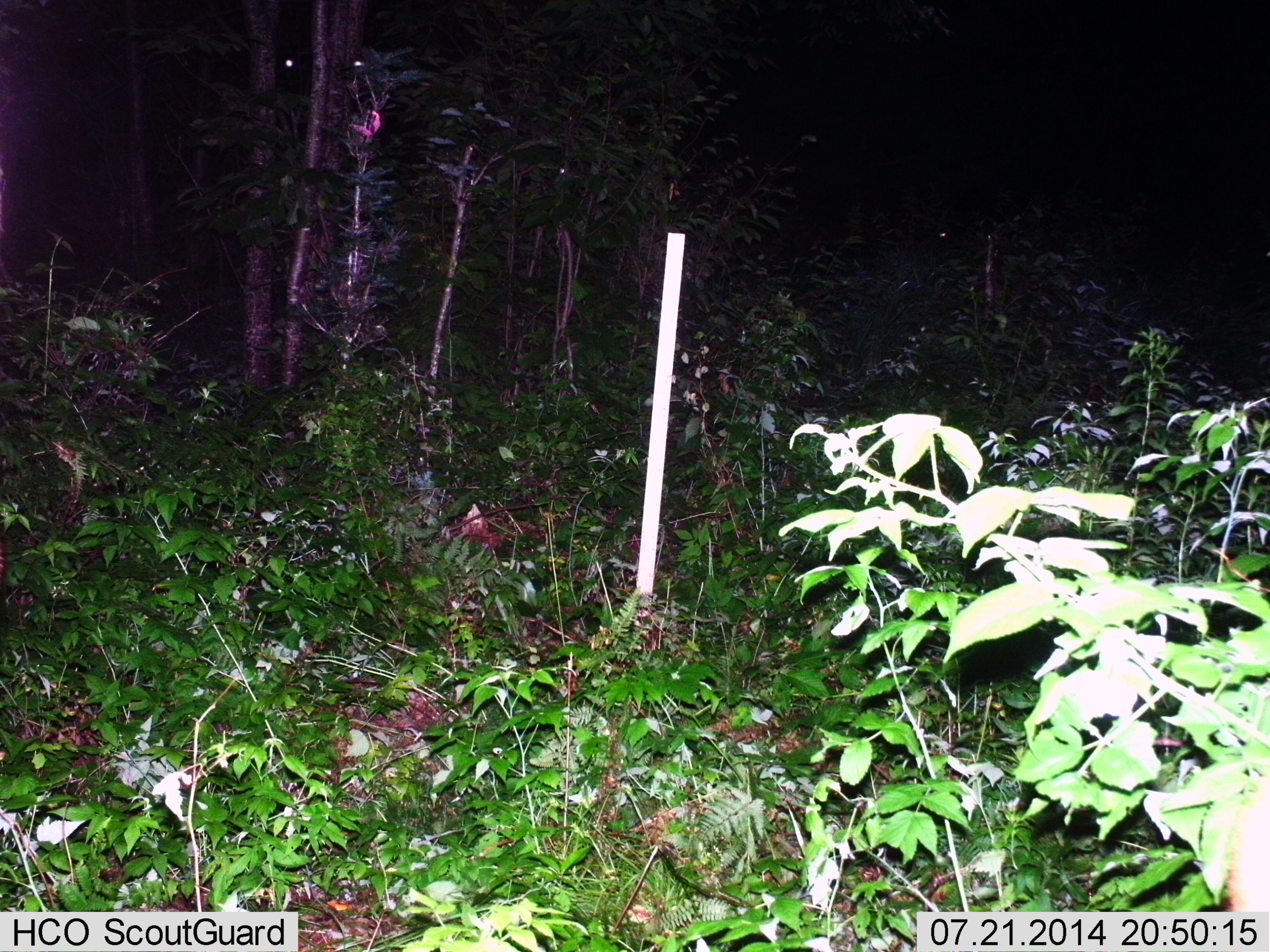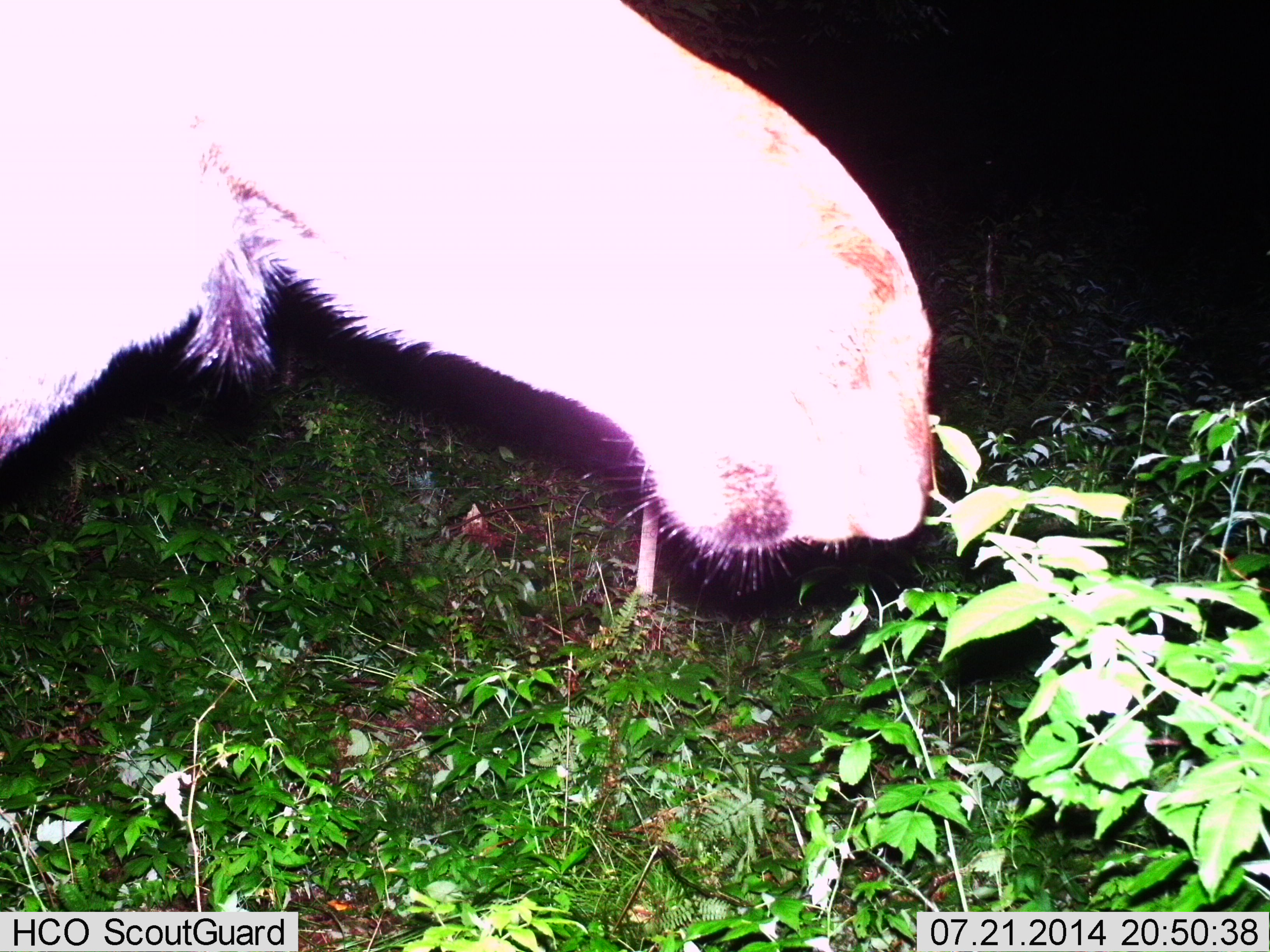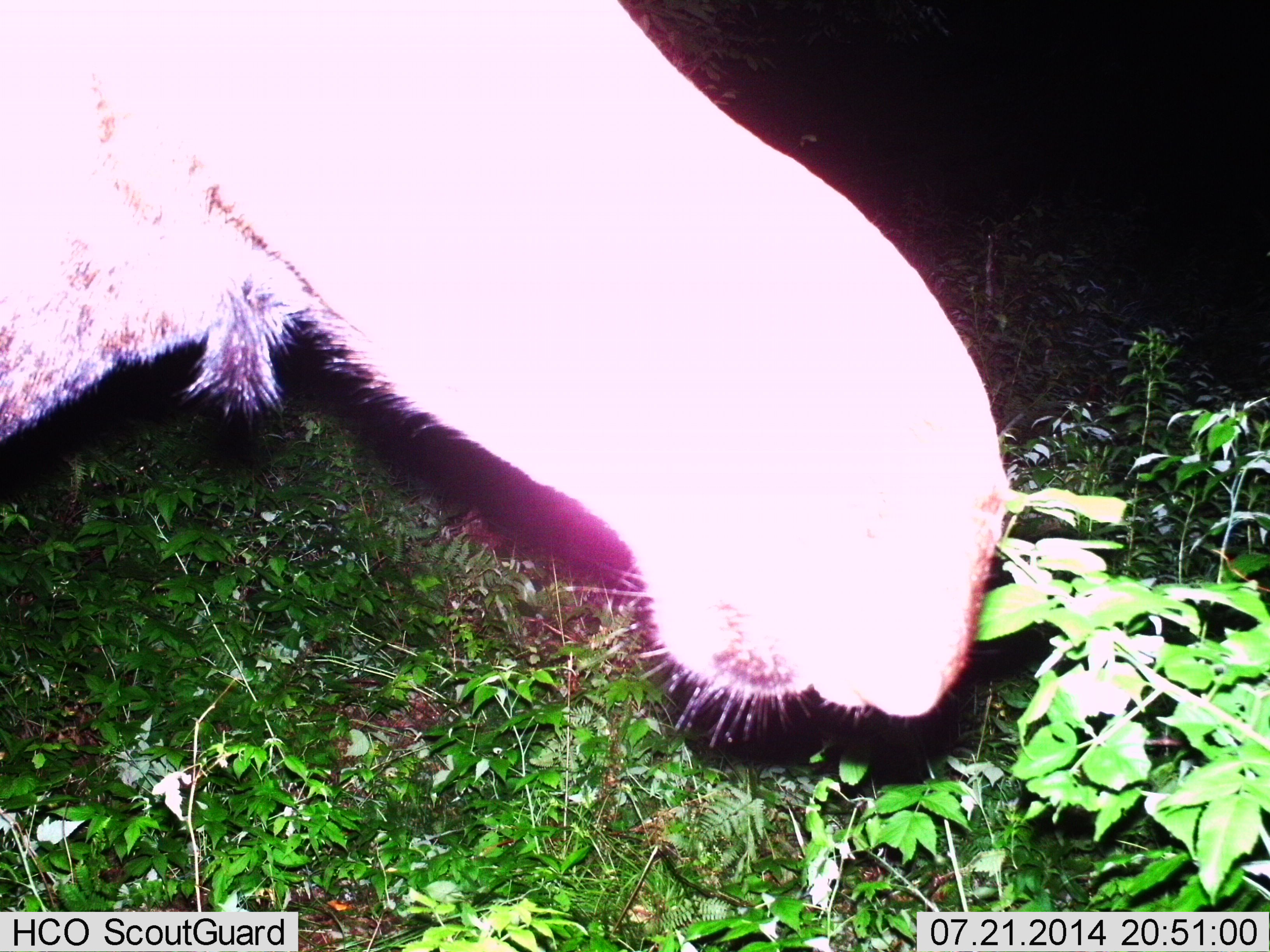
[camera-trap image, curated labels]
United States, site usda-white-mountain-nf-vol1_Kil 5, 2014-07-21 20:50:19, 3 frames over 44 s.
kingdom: Animalia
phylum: Chordata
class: Mammalia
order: Artiodactyla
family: Cervidae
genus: Alces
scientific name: Alces alces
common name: moose